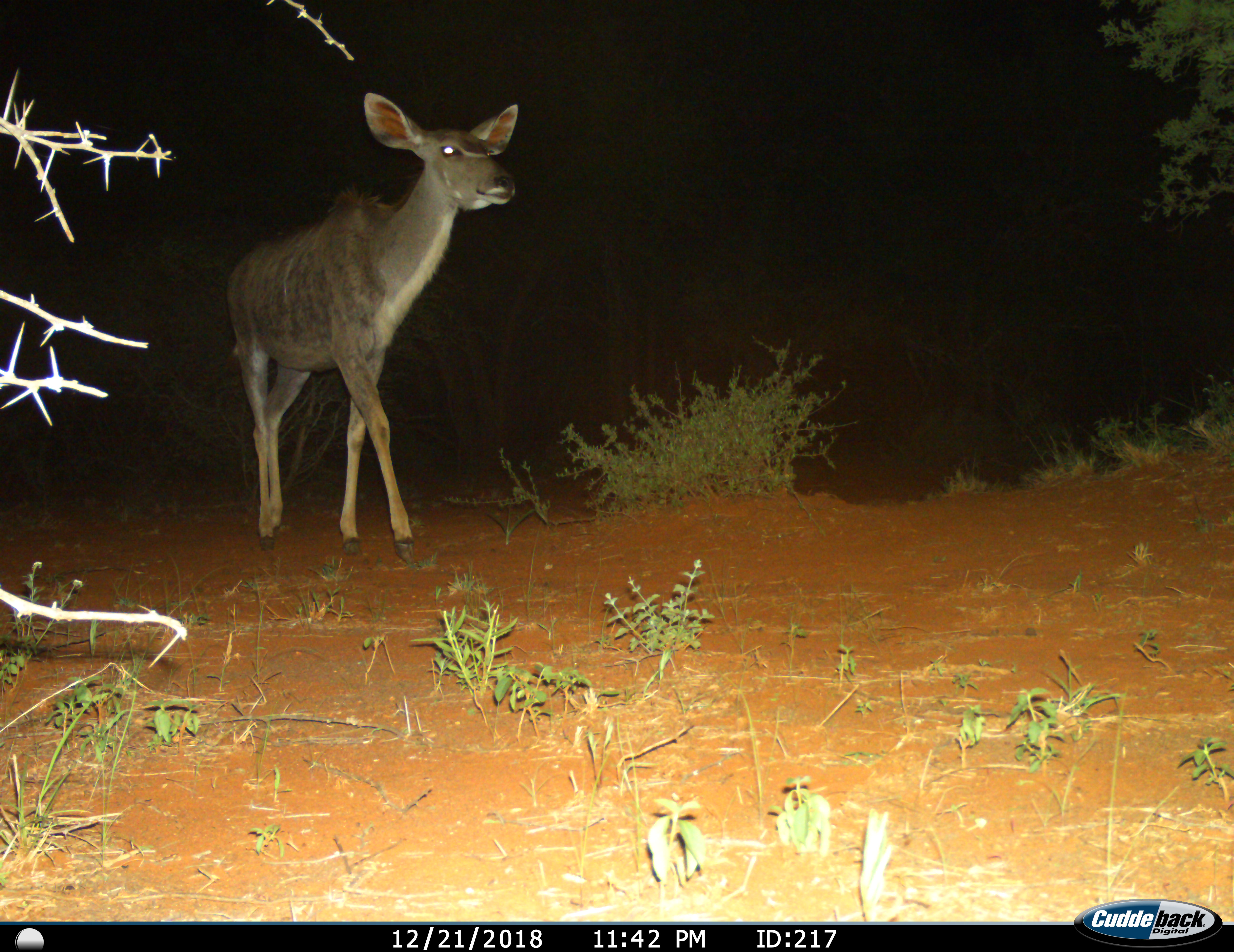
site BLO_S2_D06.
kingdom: Animalia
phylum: Chordata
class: Mammalia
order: Artiodactyla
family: Bovidae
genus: Tragelaphus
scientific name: Tragelaphus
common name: kudu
Kudu (Tragelaphus), count 1. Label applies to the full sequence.